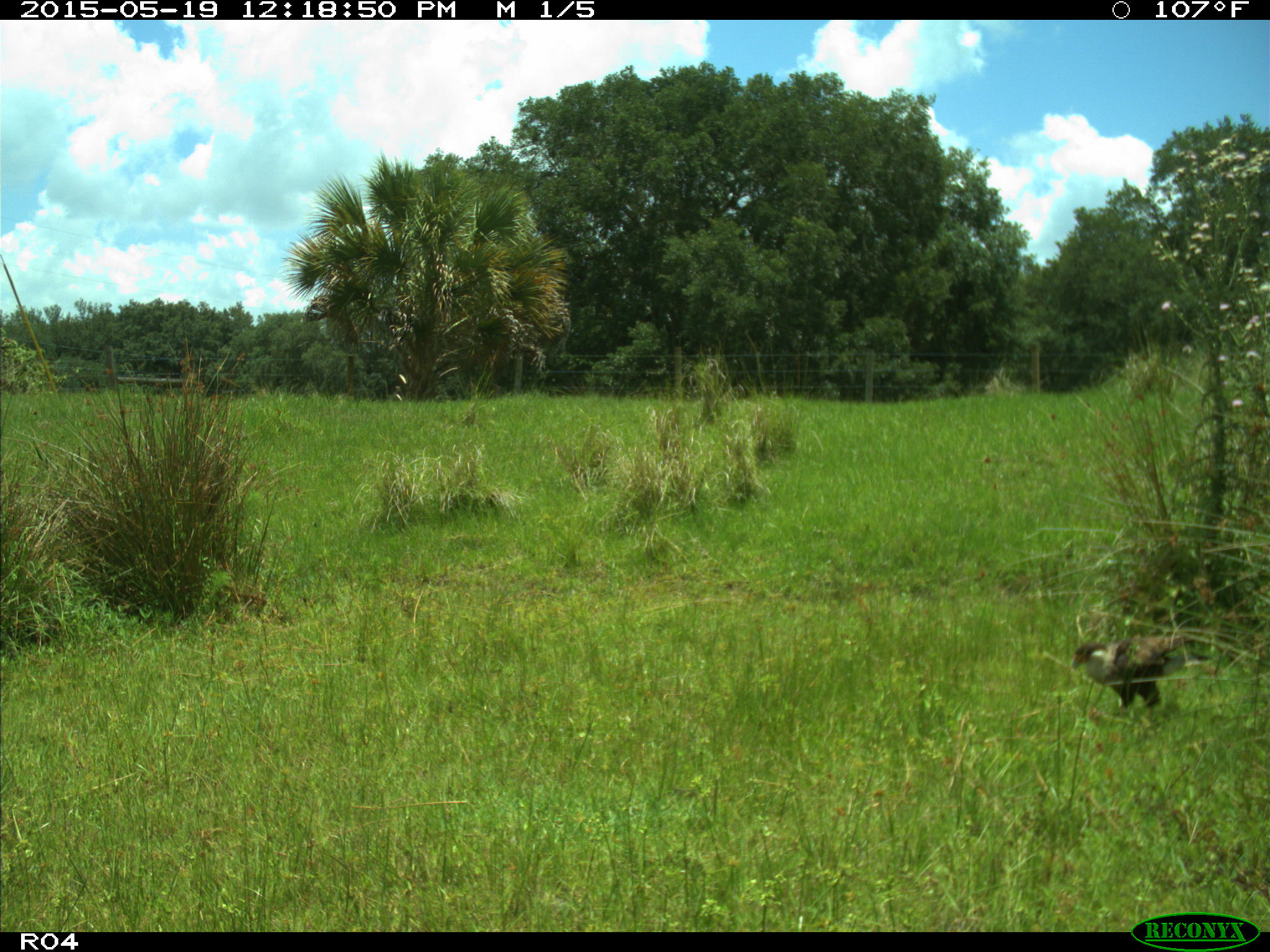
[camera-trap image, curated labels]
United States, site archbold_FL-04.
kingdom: Animalia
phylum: Chordata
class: Aves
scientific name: Aves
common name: birds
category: unidentified bird